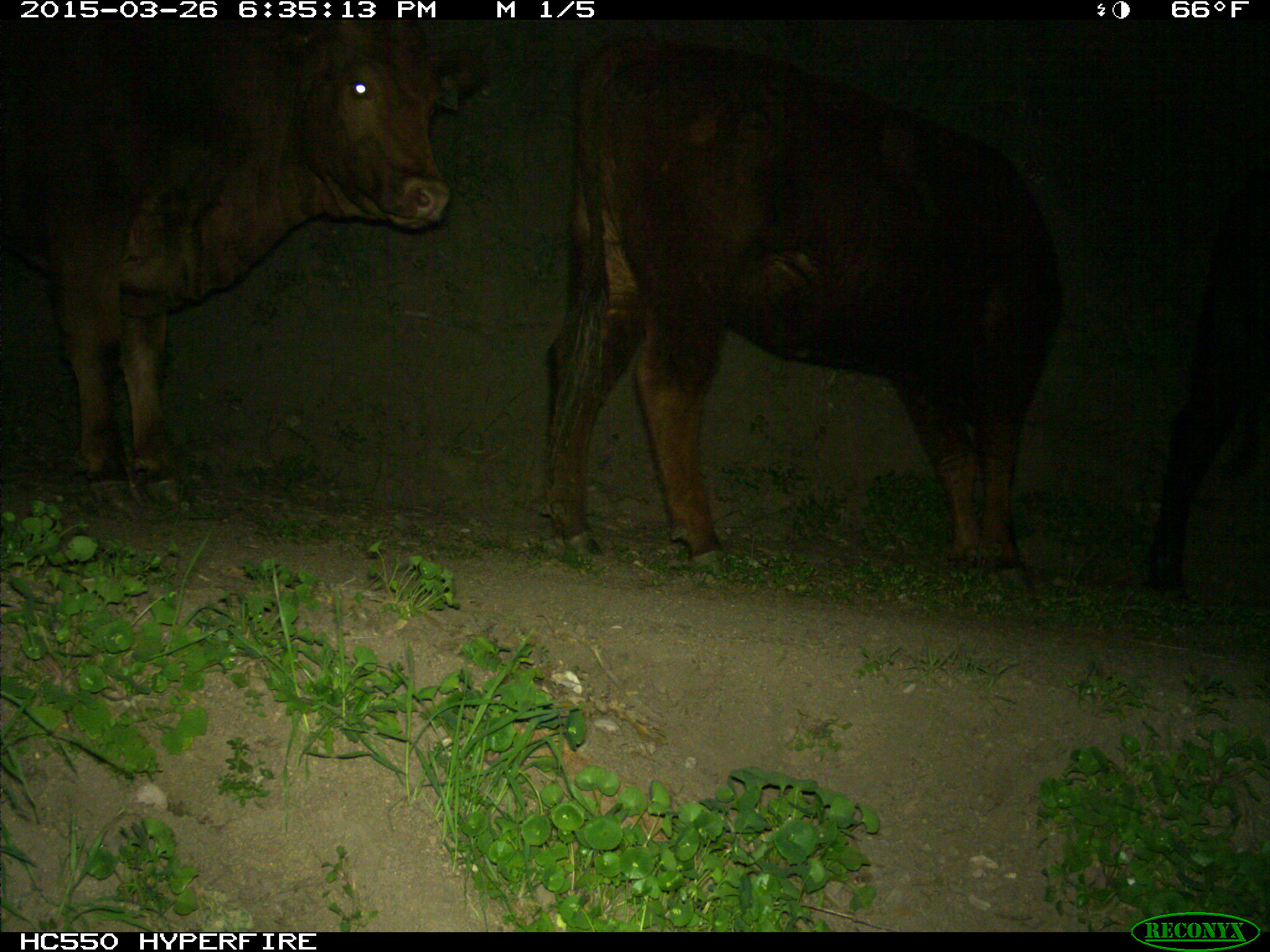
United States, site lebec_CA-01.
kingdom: Animalia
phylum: Chordata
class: Mammalia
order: Artiodactyla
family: Bovidae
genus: Bos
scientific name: Bos taurus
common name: domestic cow